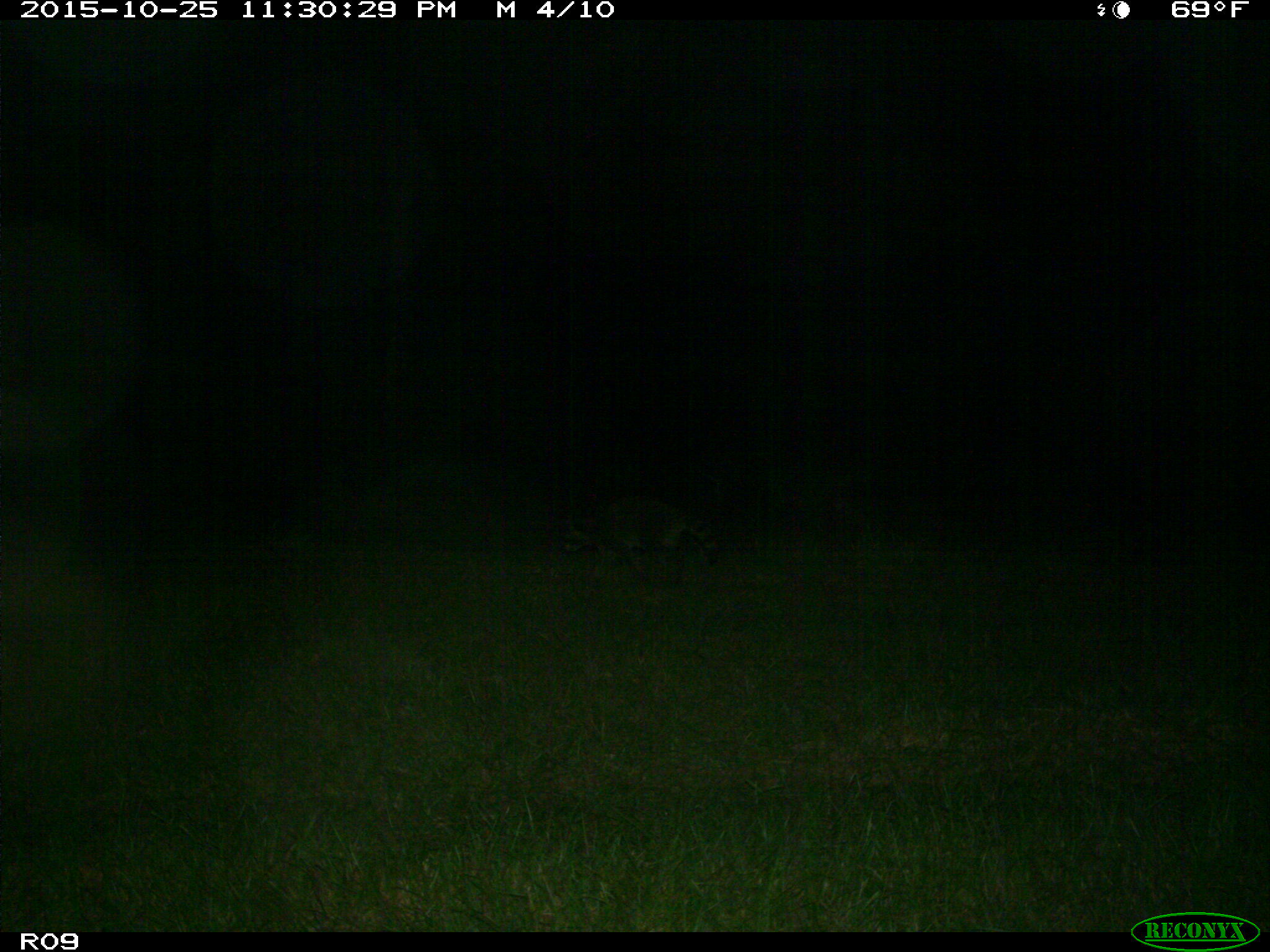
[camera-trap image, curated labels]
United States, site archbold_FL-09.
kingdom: Animalia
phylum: Chordata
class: Mammalia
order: Carnivora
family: Procyonidae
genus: Procyon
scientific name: Procyon lotor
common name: common raccoon